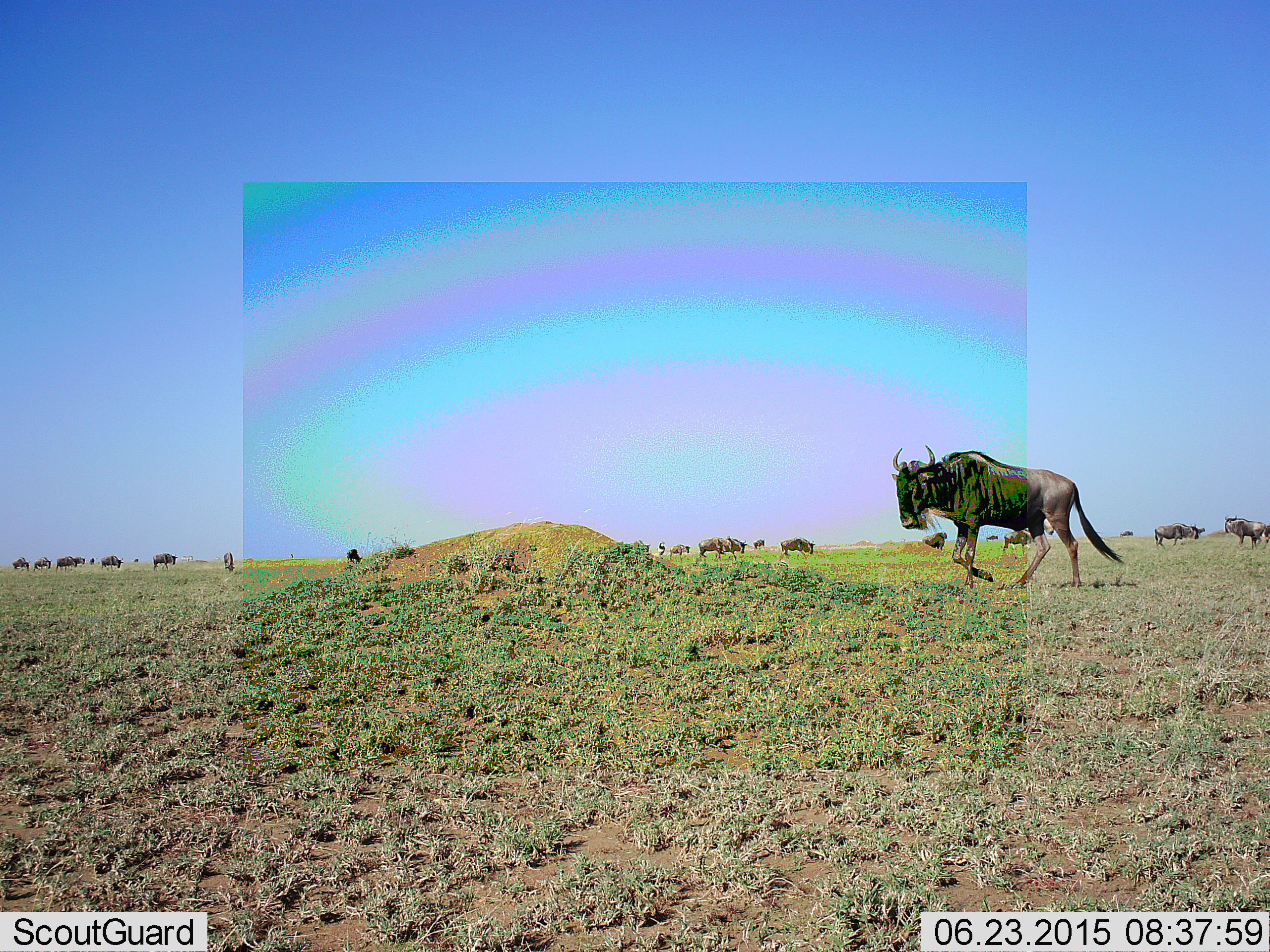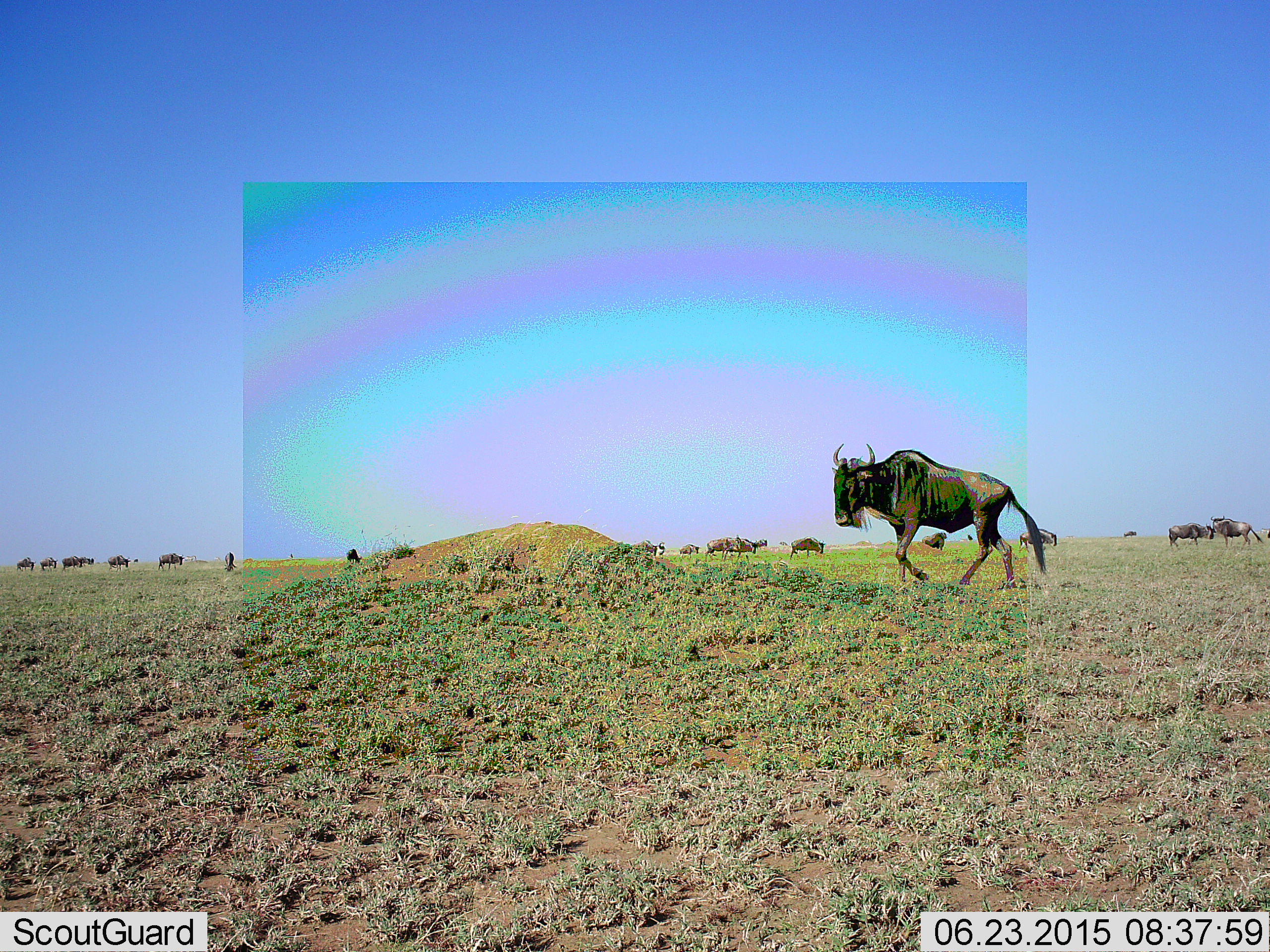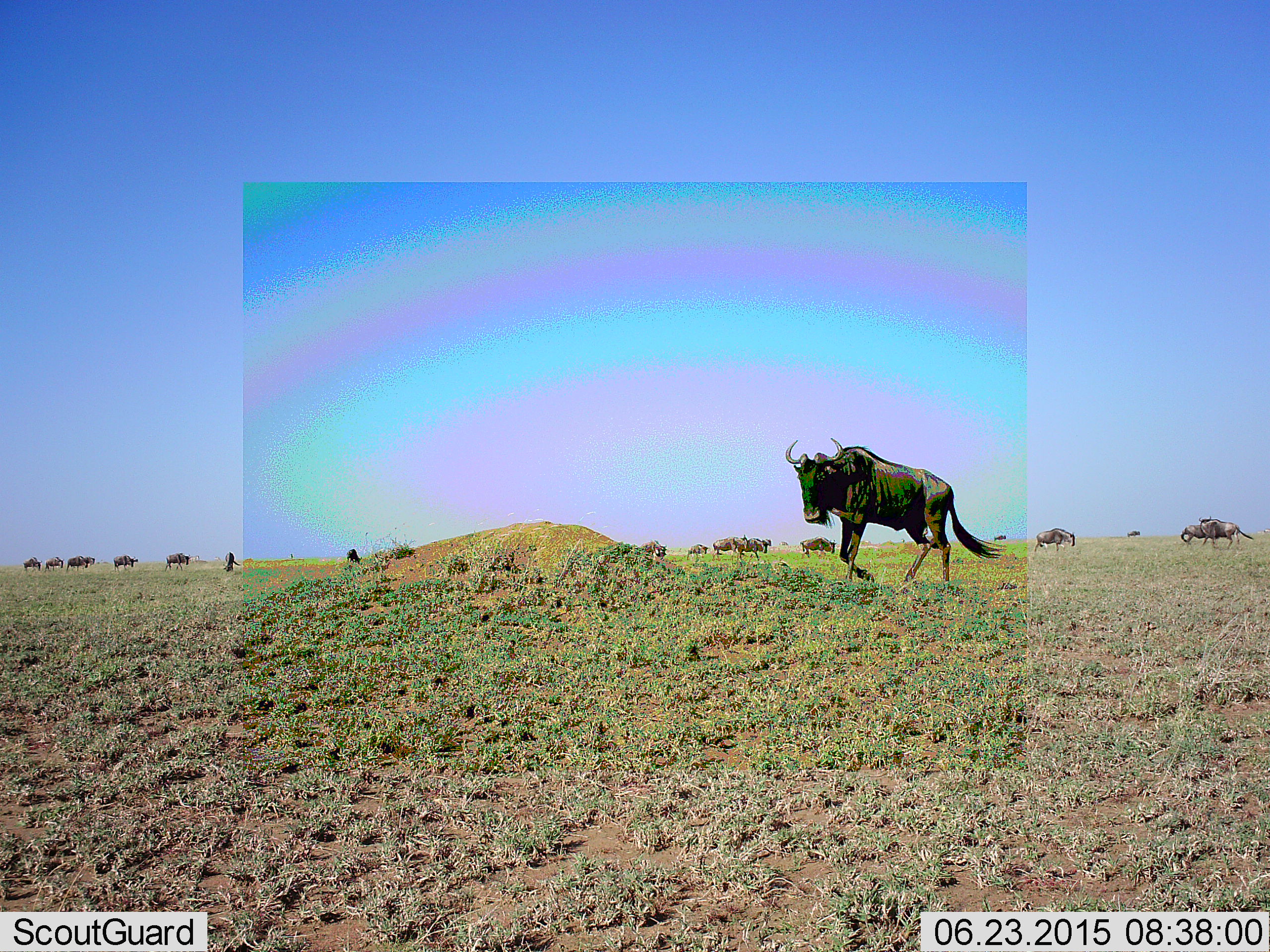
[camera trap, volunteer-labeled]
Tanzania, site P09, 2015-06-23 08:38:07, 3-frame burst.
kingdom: Animalia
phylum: Chordata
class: Mammalia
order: Artiodactyla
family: Bovidae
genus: Connochaetes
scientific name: Connochaetes taurinus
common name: blue wildebeest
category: wildebeest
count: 11-50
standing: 40%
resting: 10%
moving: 100%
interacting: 10%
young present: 0%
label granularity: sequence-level